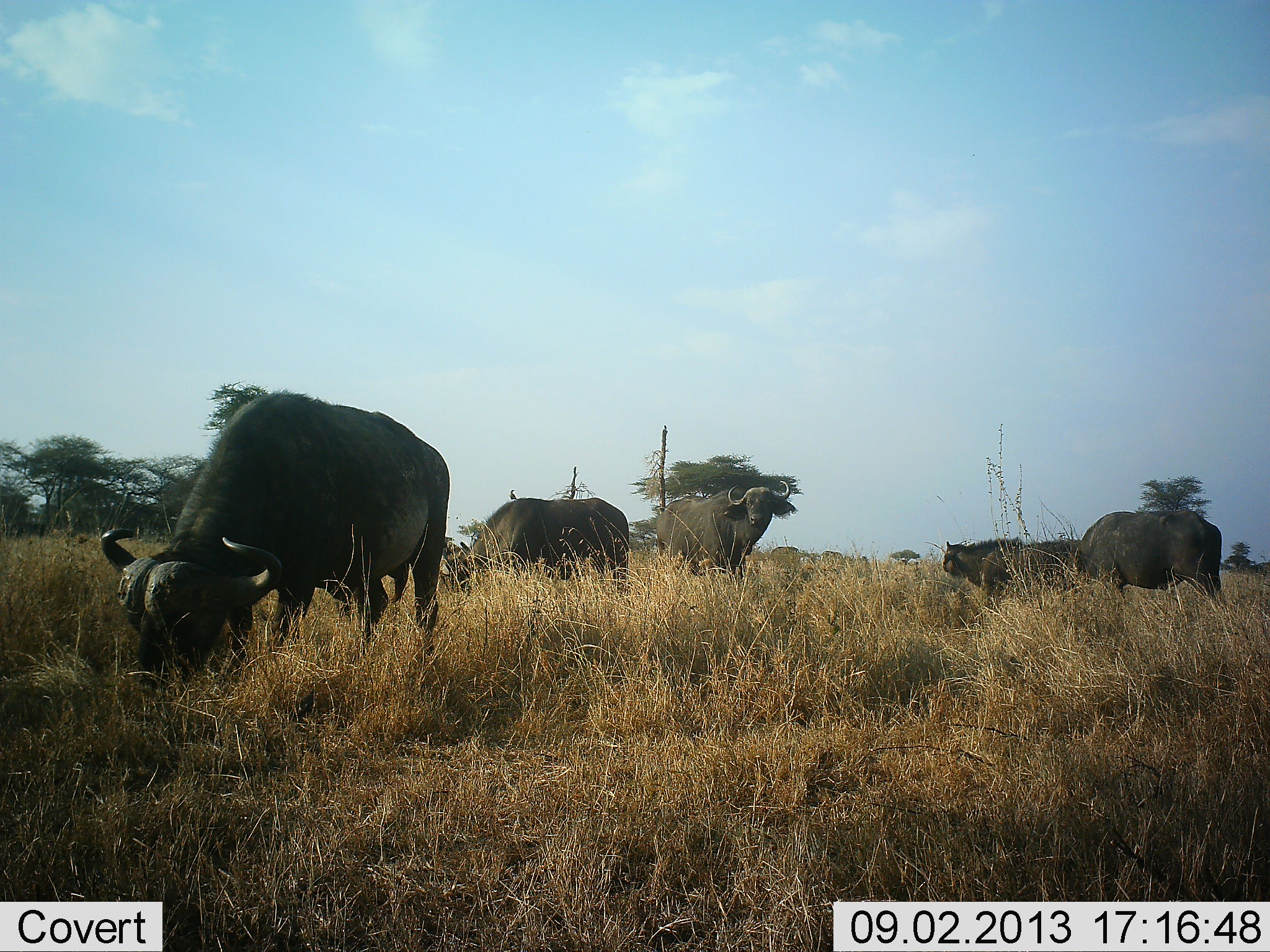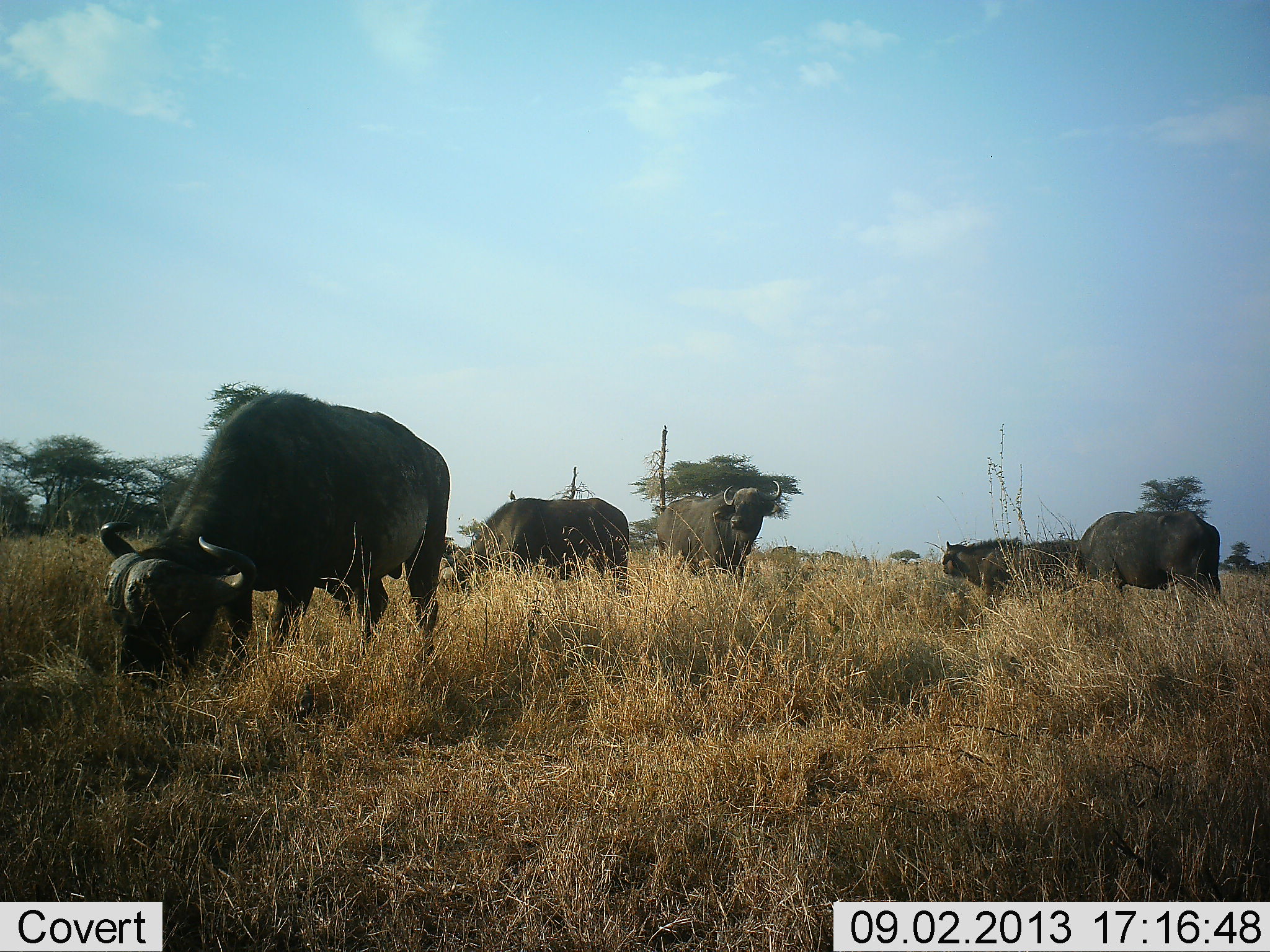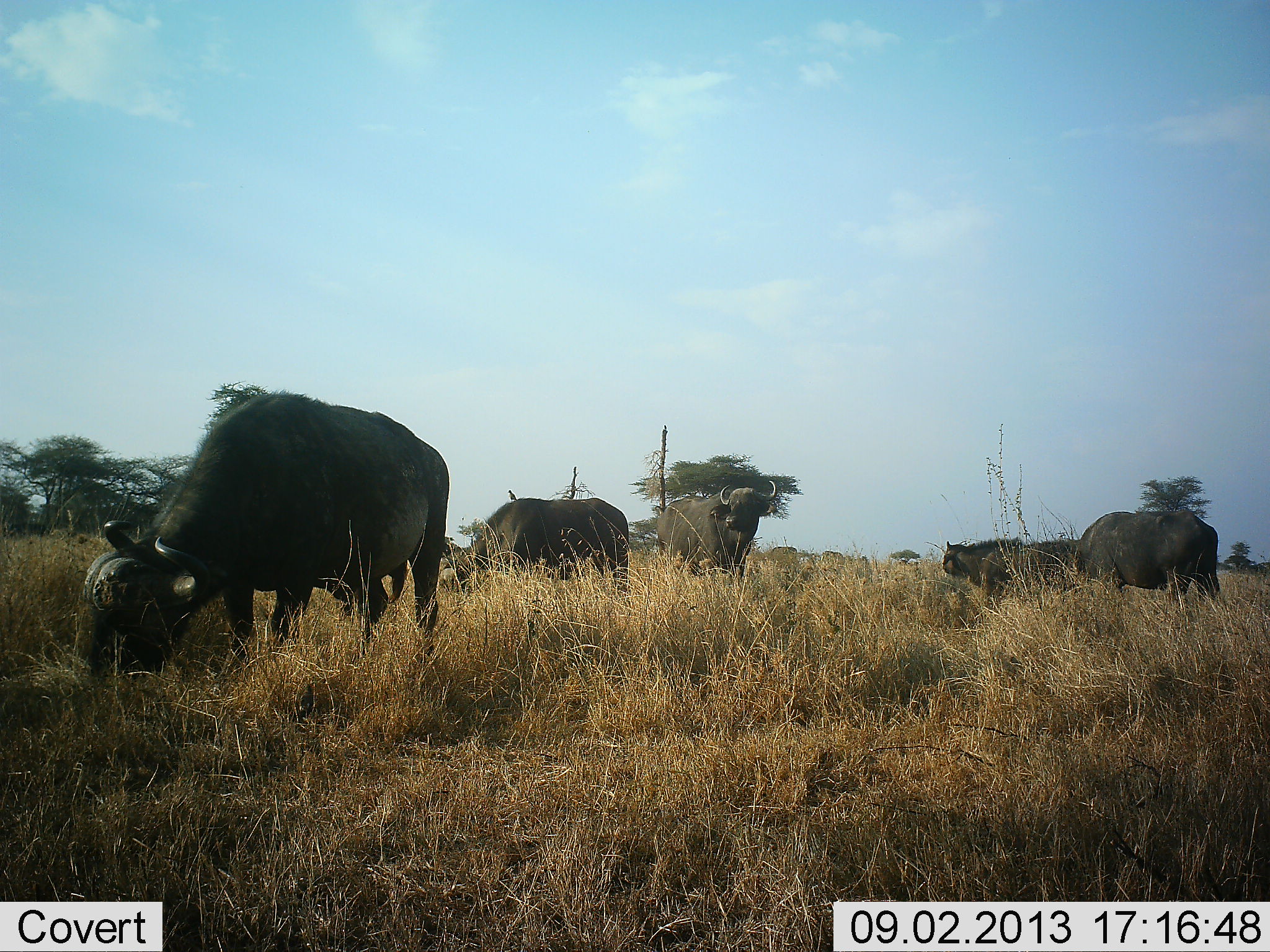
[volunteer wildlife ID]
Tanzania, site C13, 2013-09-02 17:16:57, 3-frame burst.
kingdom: Animalia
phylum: Chordata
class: Mammalia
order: Artiodactyla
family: Bovidae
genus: Syncerus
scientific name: Syncerus caffer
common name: cape buffalo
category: buffalo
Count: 6.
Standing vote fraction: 100%.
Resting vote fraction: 0%.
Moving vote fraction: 0%.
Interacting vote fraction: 0%.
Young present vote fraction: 0%.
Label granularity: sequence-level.